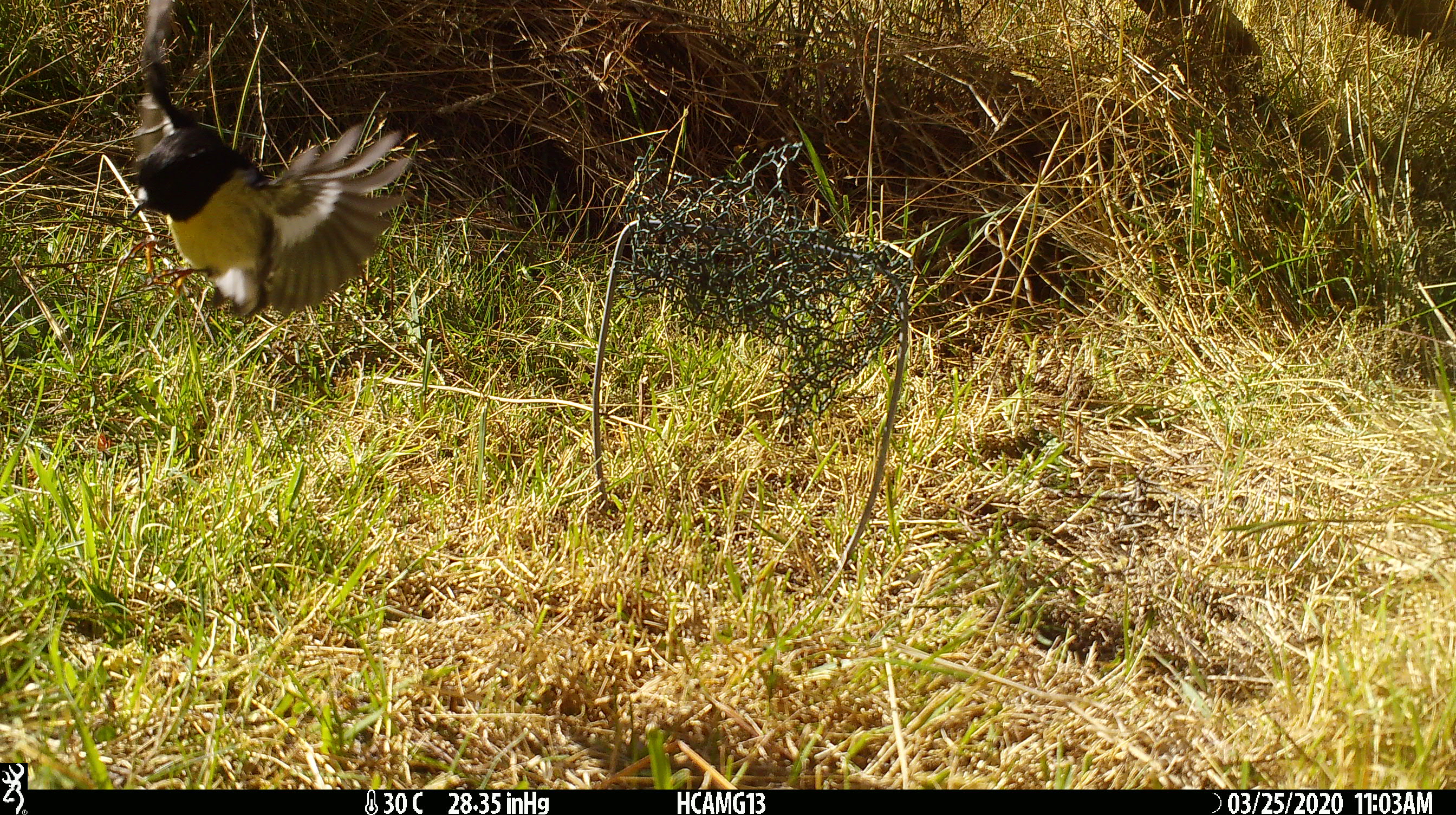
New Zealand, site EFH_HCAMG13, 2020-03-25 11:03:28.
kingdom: Animalia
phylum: Chordata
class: Aves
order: Passeriformes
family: Petroicidae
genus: Petroica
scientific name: Petroica macrocephala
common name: tomtit